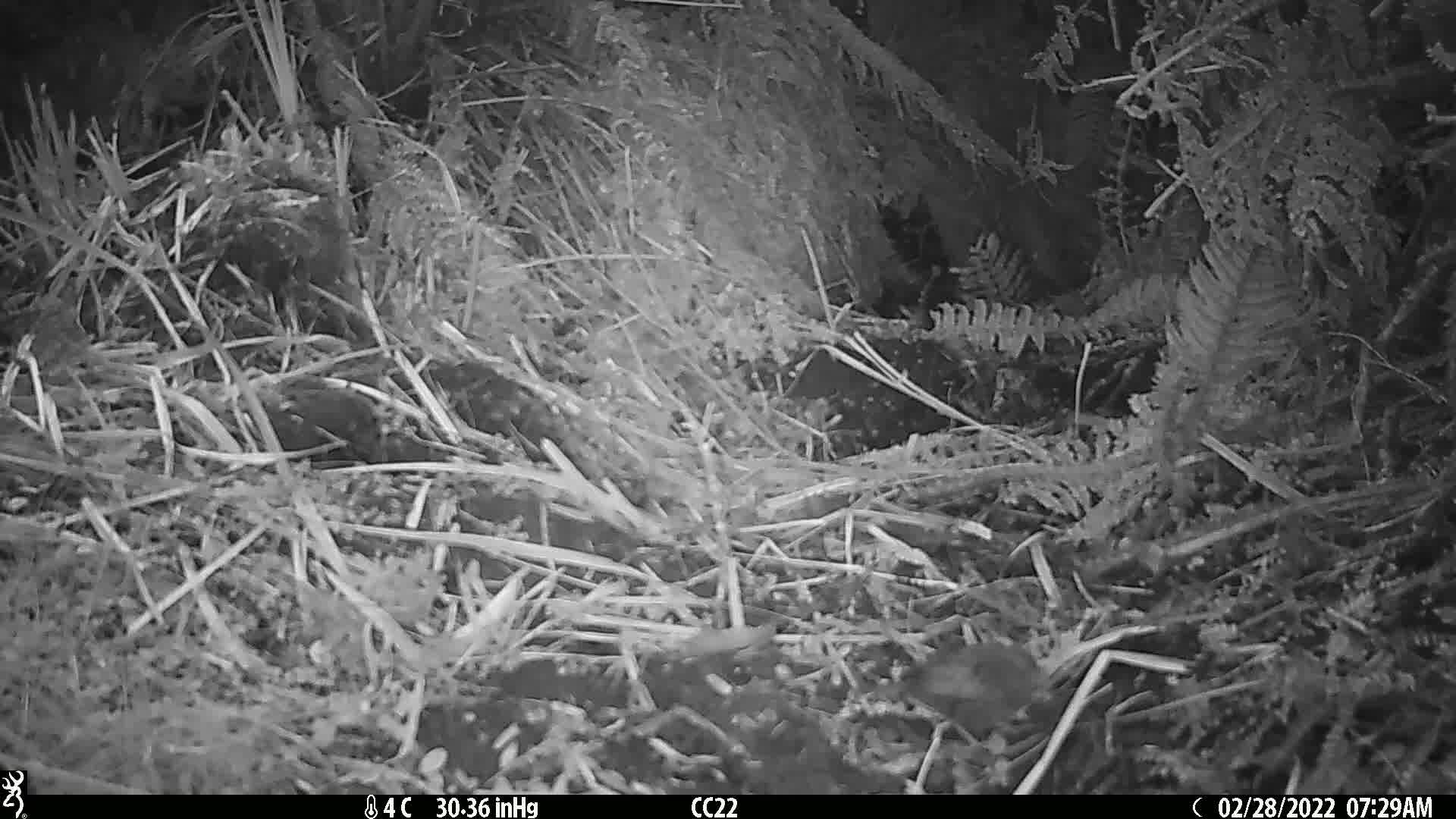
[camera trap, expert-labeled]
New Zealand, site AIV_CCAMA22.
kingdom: Animalia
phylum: Chordata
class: Aves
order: Passeriformes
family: Prunellidae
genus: Prunella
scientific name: Prunella modularis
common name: dunnock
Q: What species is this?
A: Dunnock (Prunella modularis).